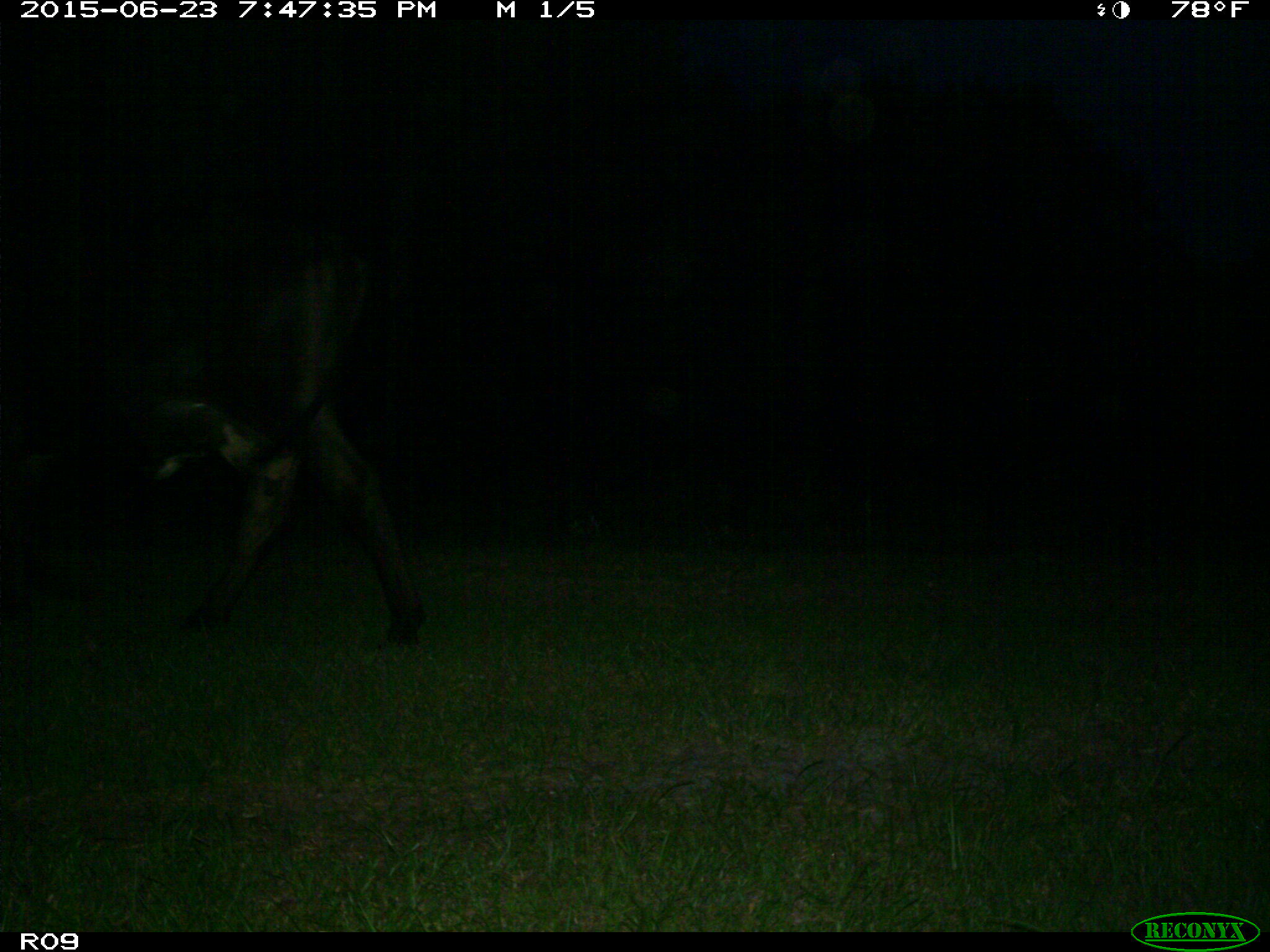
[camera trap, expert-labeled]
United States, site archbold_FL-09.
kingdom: Animalia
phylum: Chordata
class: Mammalia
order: Artiodactyla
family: Bovidae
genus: Bos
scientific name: Bos taurus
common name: domestic cow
Bos taurus (domestic cow).